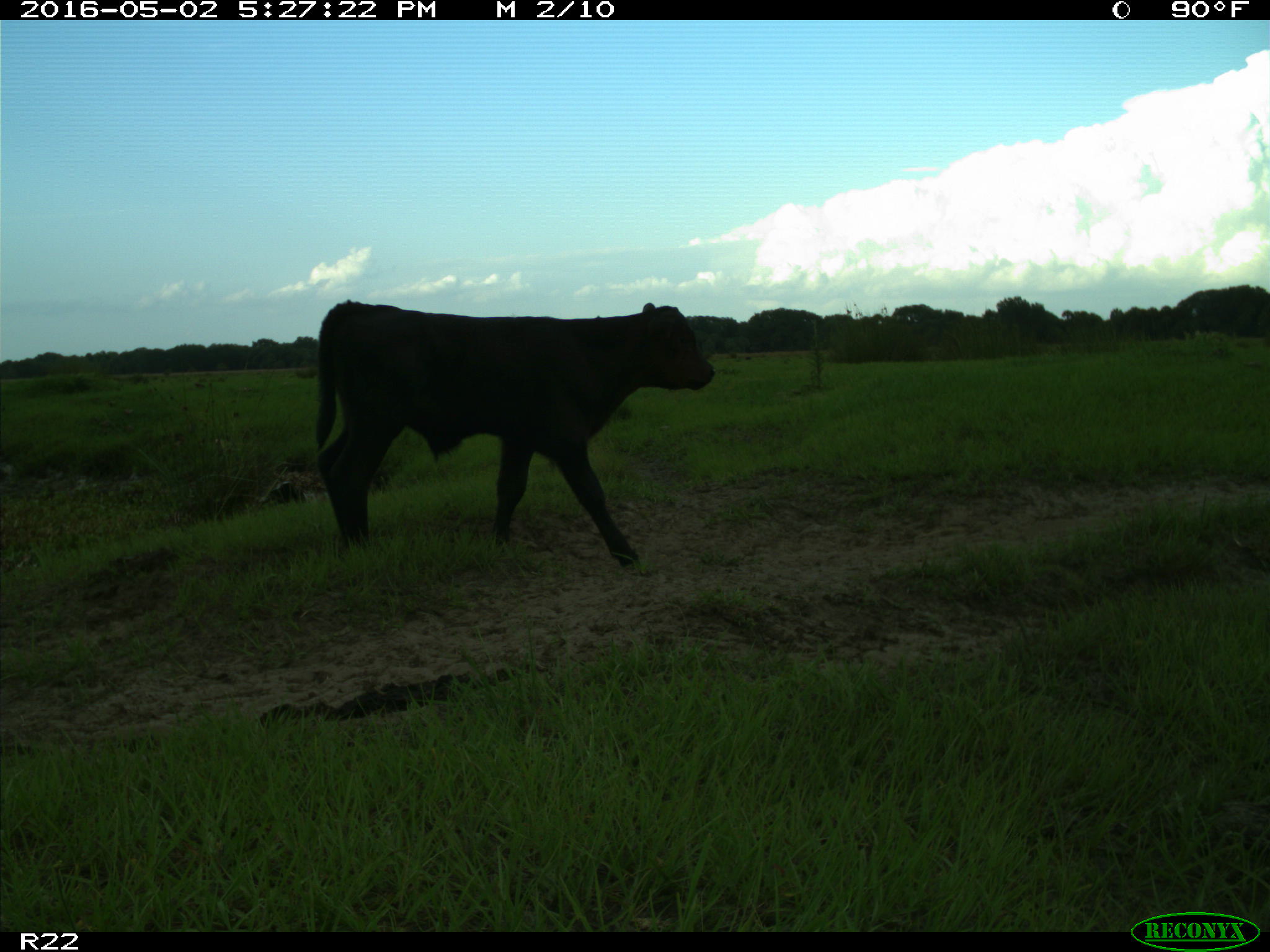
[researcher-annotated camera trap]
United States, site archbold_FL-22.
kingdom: Animalia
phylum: Chordata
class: Mammalia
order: Artiodactyla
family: Bovidae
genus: Bos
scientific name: Bos taurus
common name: domestic cow